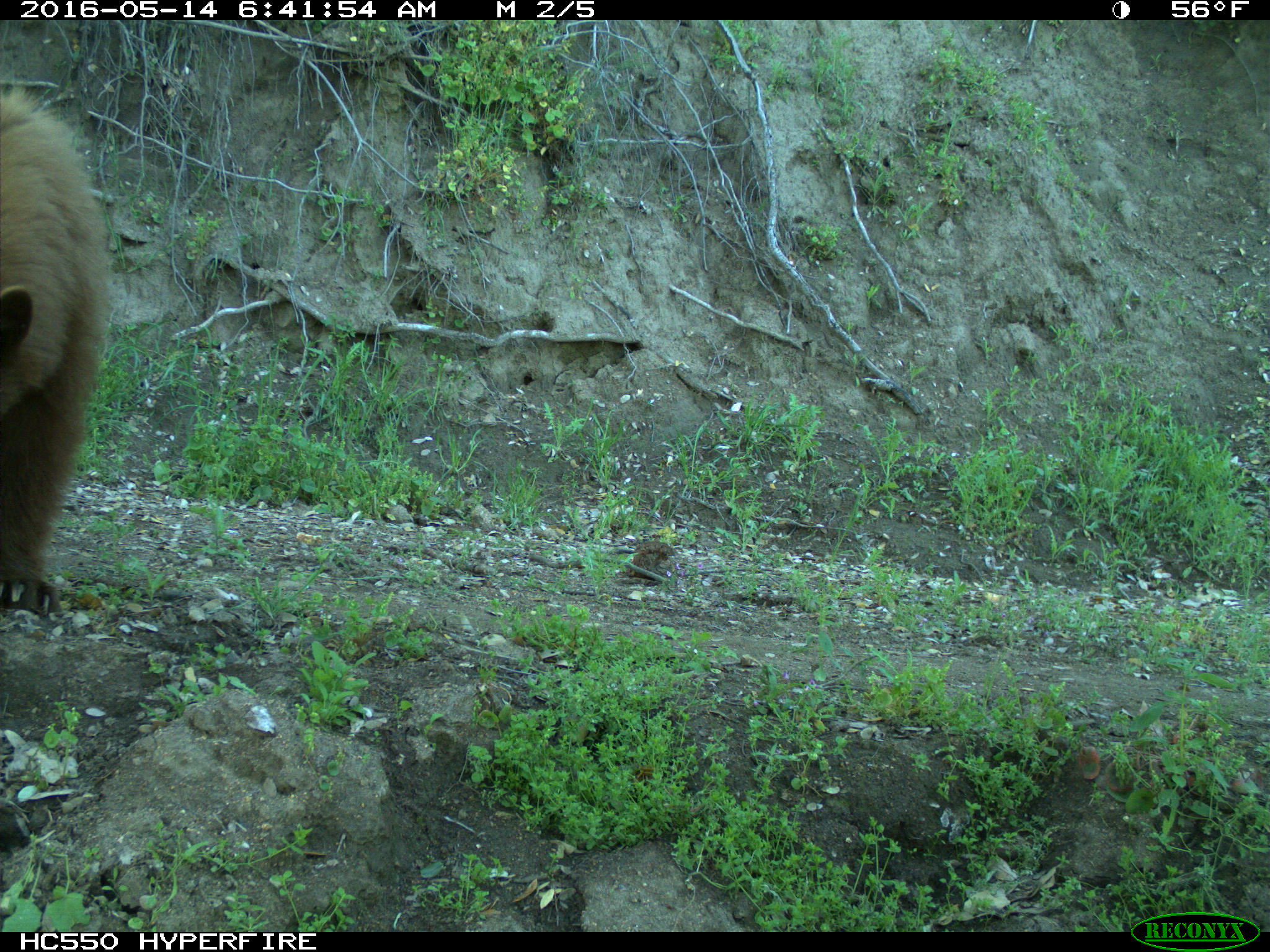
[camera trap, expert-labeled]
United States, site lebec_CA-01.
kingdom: Animalia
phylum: Chordata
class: Mammalia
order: Carnivora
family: Ursidae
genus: Ursus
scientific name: Ursus americanus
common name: american black bear